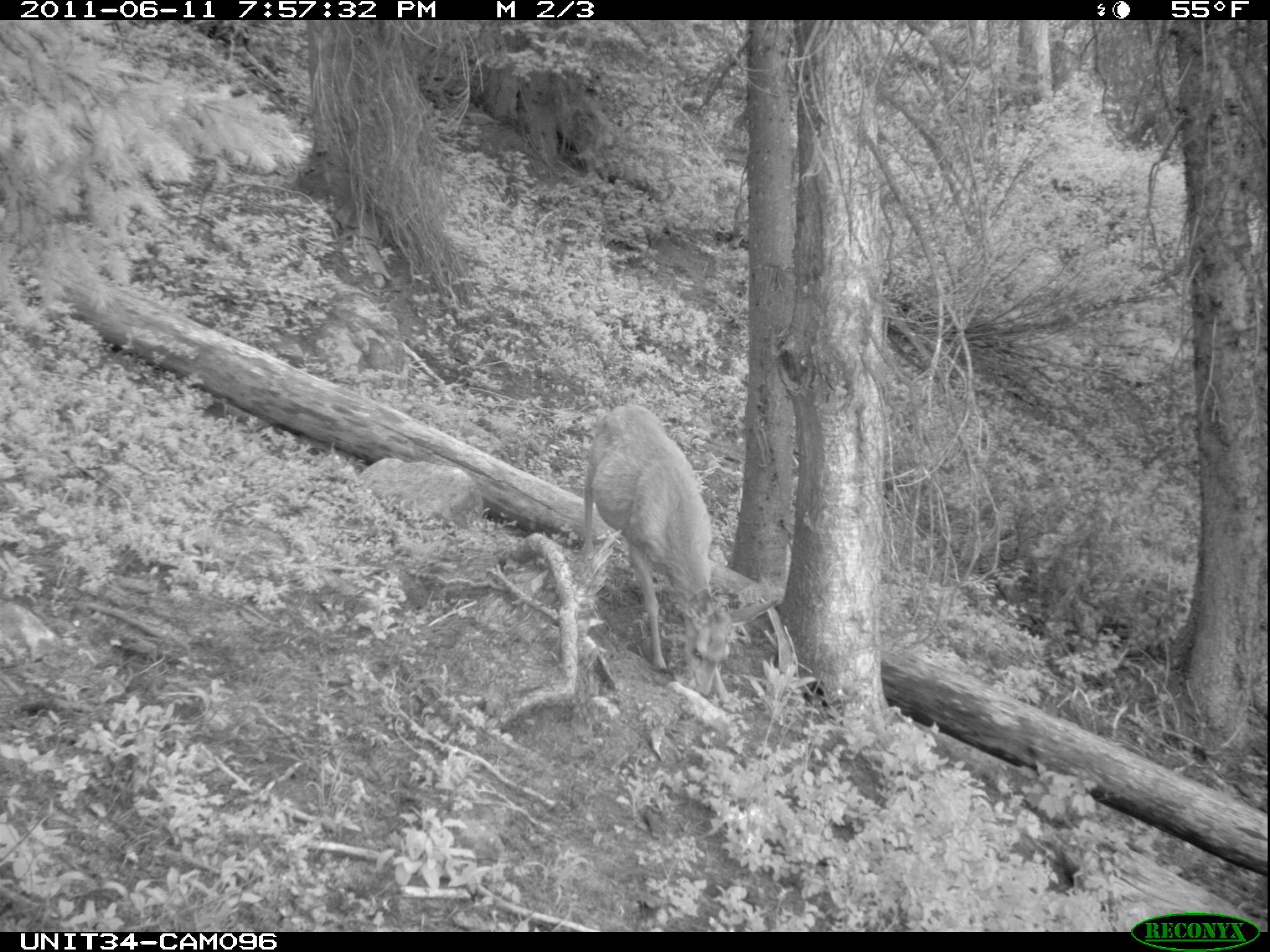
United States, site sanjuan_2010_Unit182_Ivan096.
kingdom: Animalia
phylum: Chordata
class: Mammalia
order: Artiodactyla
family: Cervidae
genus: Odocoileus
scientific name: Odocoileus hemionus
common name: mule deer